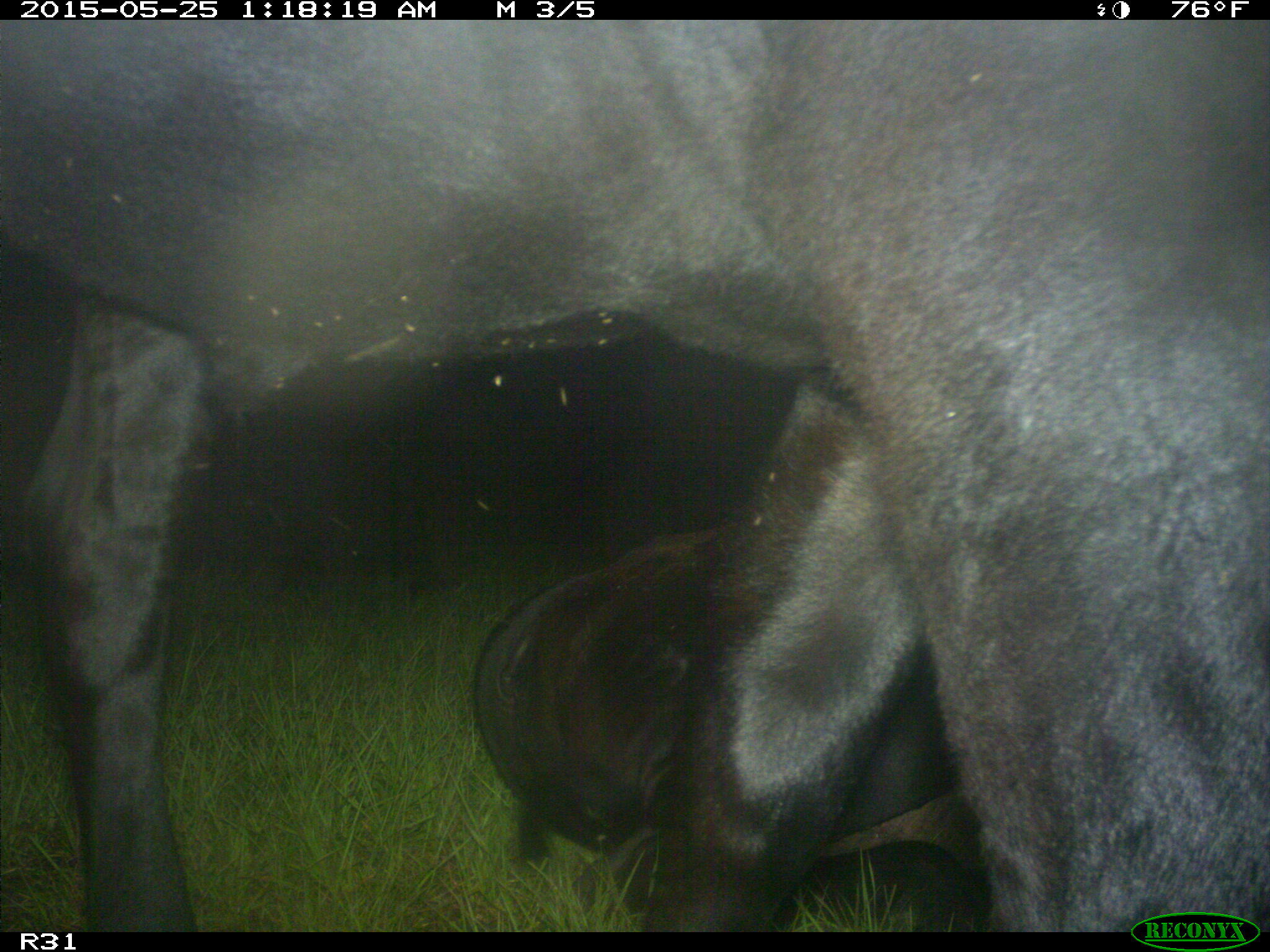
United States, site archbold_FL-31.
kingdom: Animalia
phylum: Chordata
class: Mammalia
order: Artiodactyla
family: Bovidae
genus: Bos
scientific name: Bos taurus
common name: domestic cow